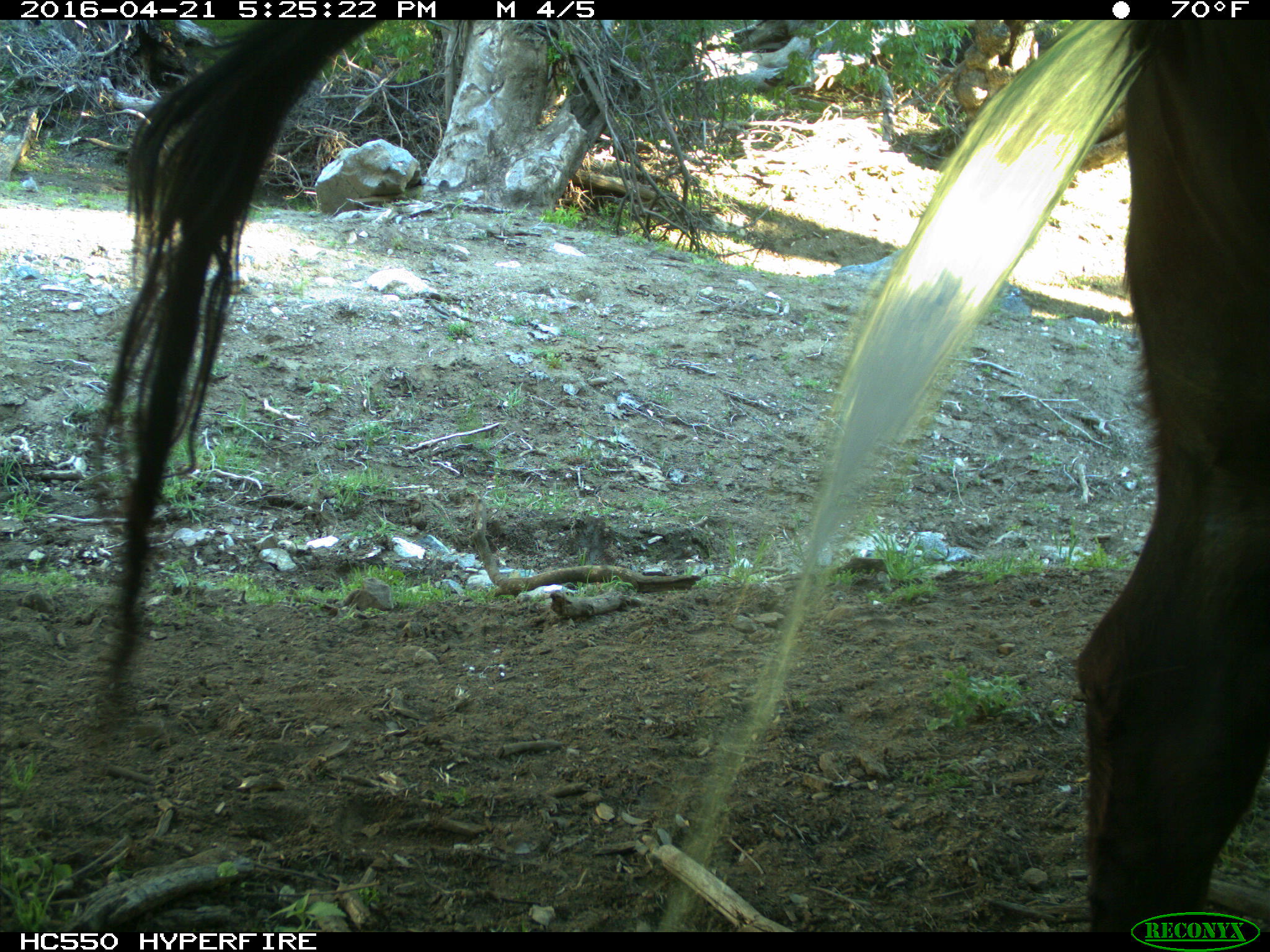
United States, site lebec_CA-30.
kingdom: Animalia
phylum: Chordata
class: Mammalia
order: Artiodactyla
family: Bovidae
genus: Bos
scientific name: Bos taurus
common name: domestic cow